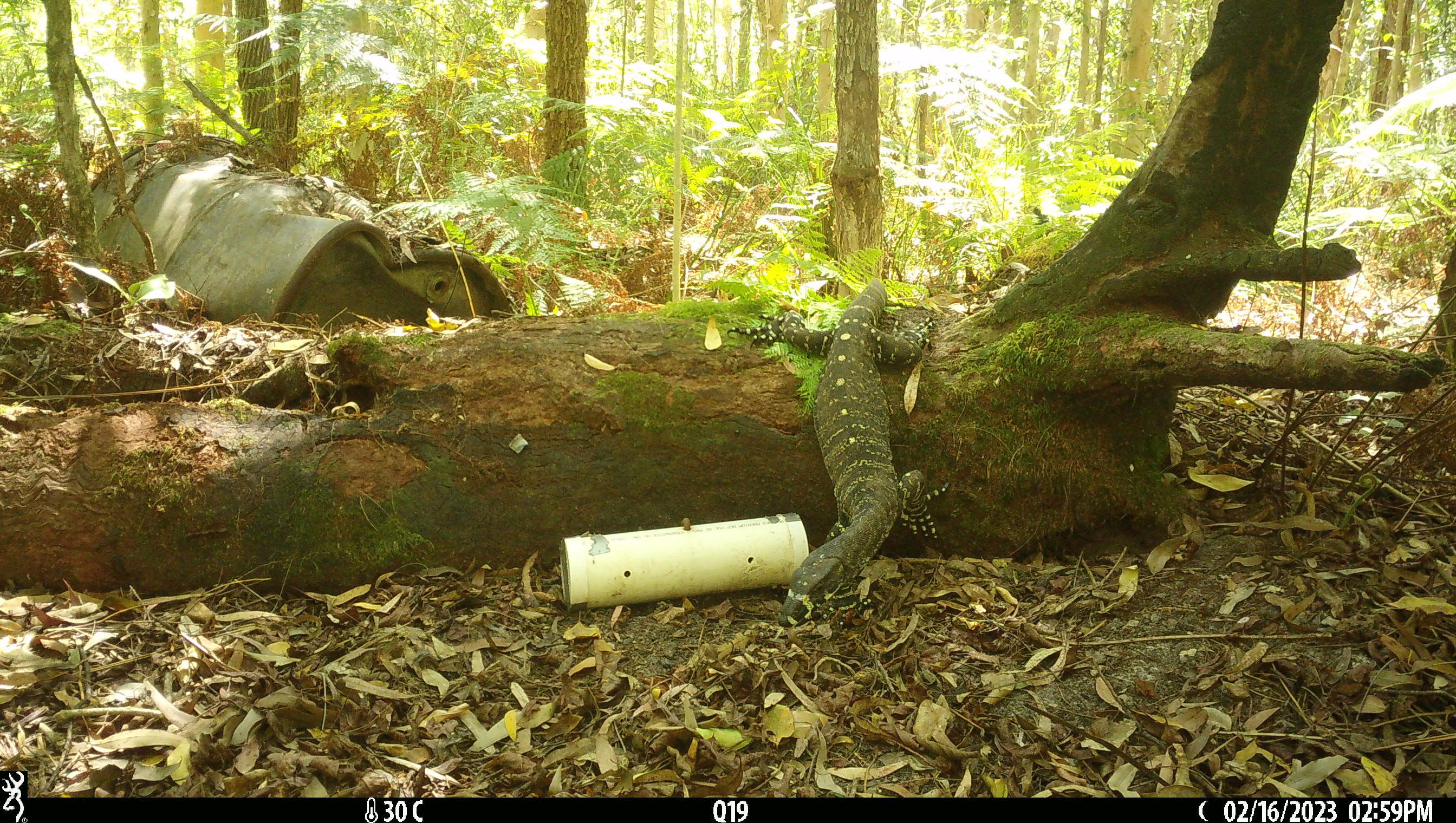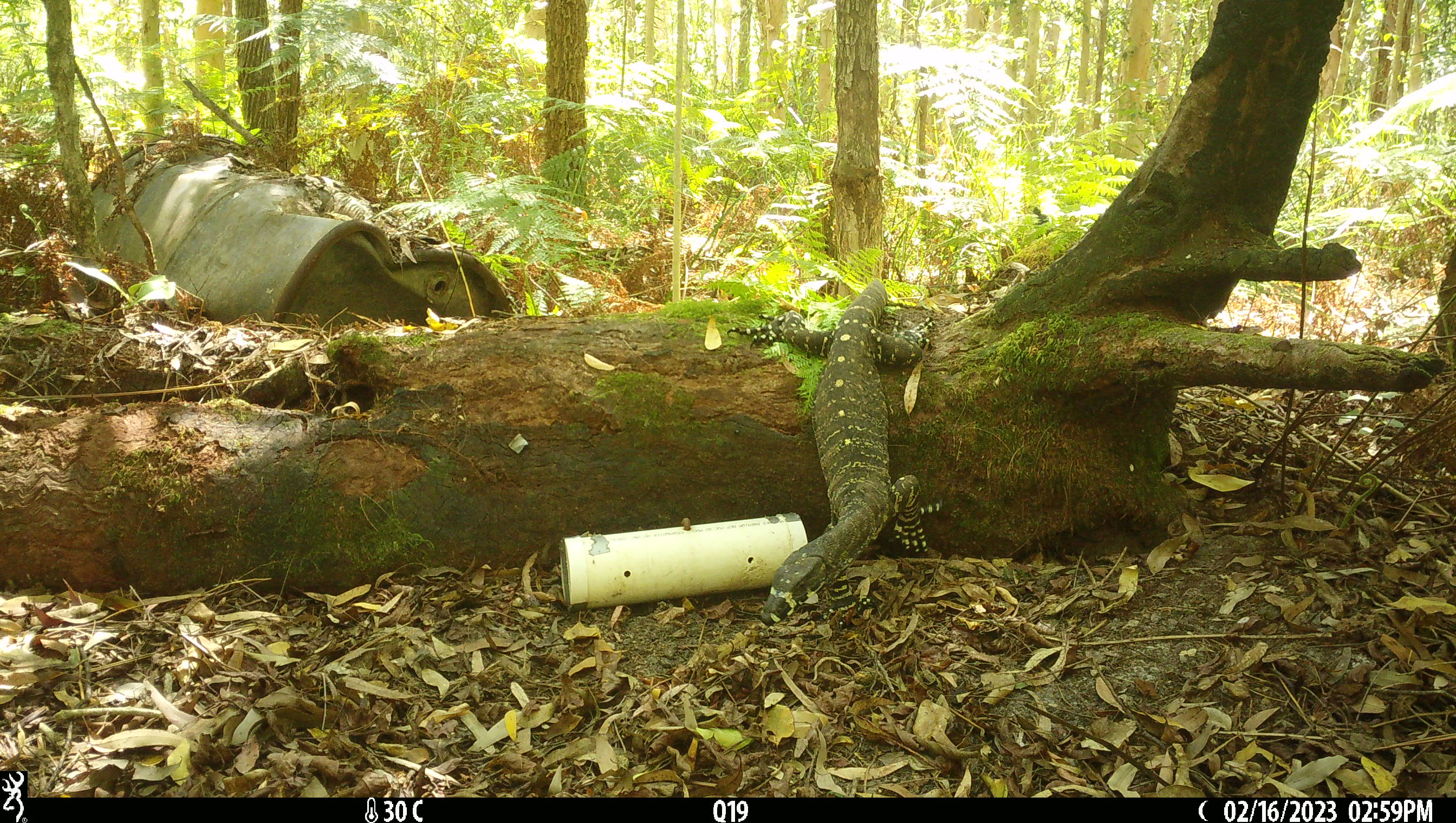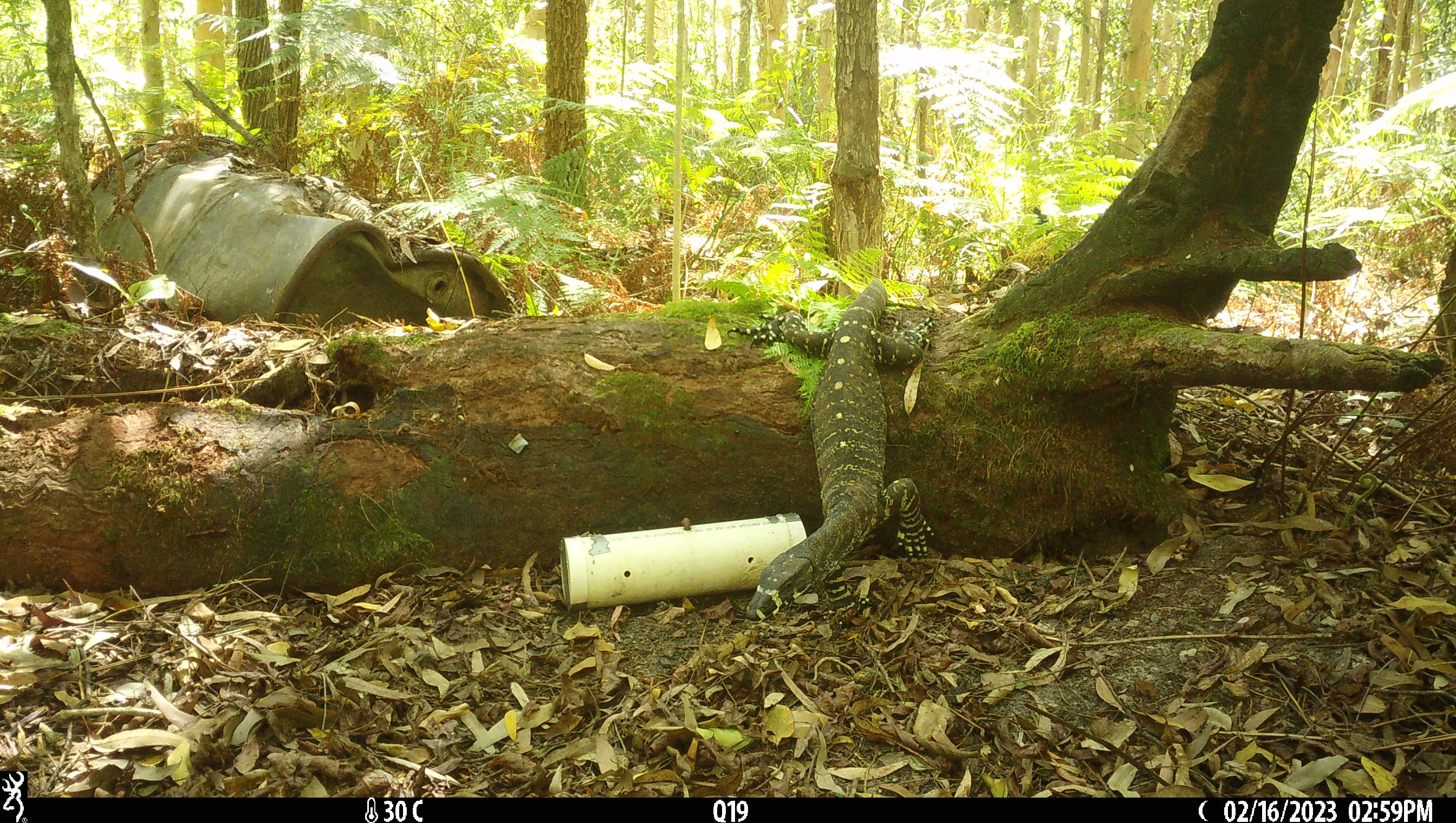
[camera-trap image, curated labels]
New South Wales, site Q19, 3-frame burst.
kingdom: Animalia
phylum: Chordata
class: Reptilia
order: Squamata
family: Varanidae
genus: Varanus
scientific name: Varanus varius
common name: lace monitor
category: goanna